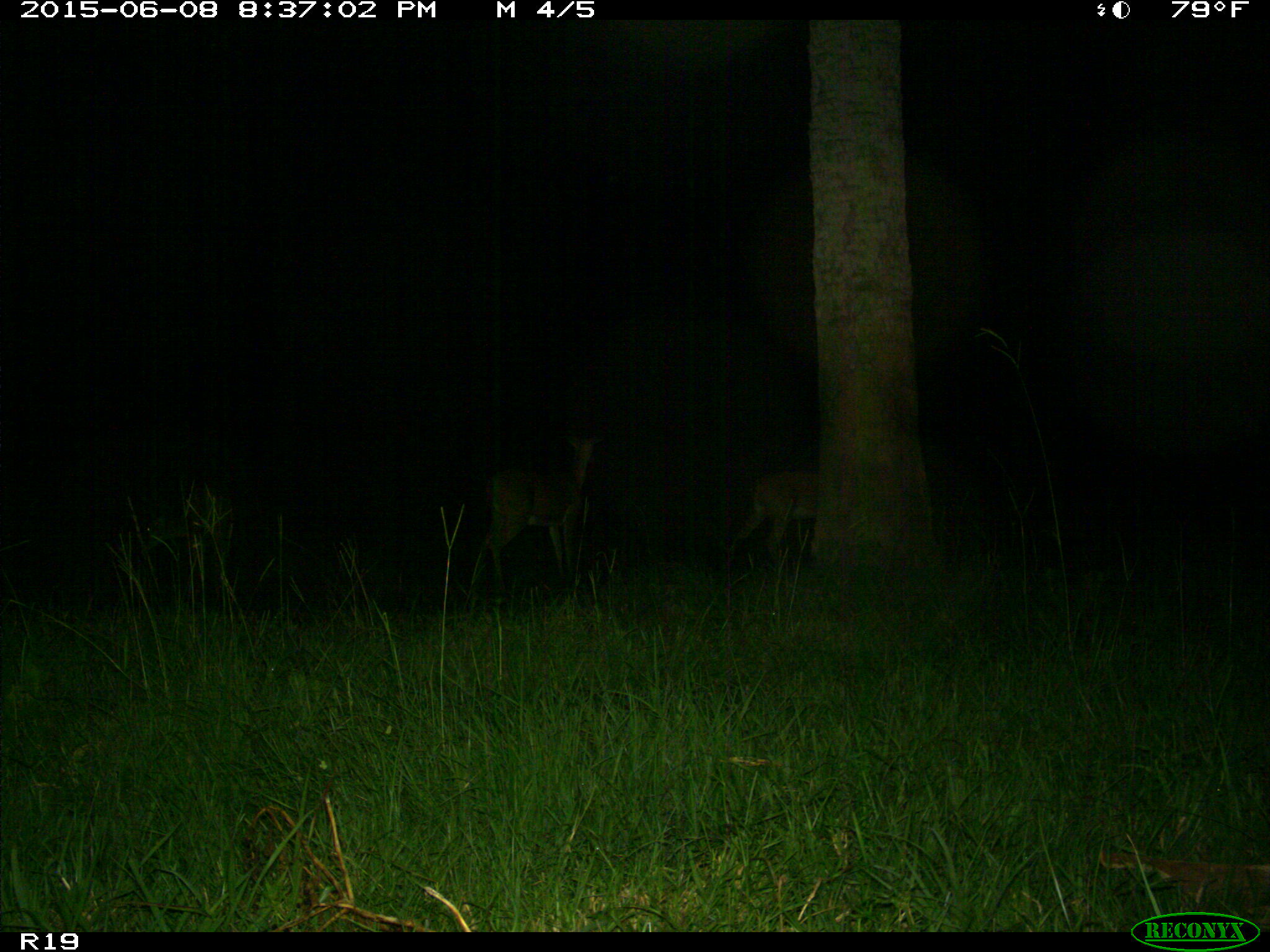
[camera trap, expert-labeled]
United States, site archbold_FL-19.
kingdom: Animalia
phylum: Chordata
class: Mammalia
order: Artiodactyla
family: Cervidae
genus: Odocoileus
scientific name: Odocoileus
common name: deer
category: unidentified deer